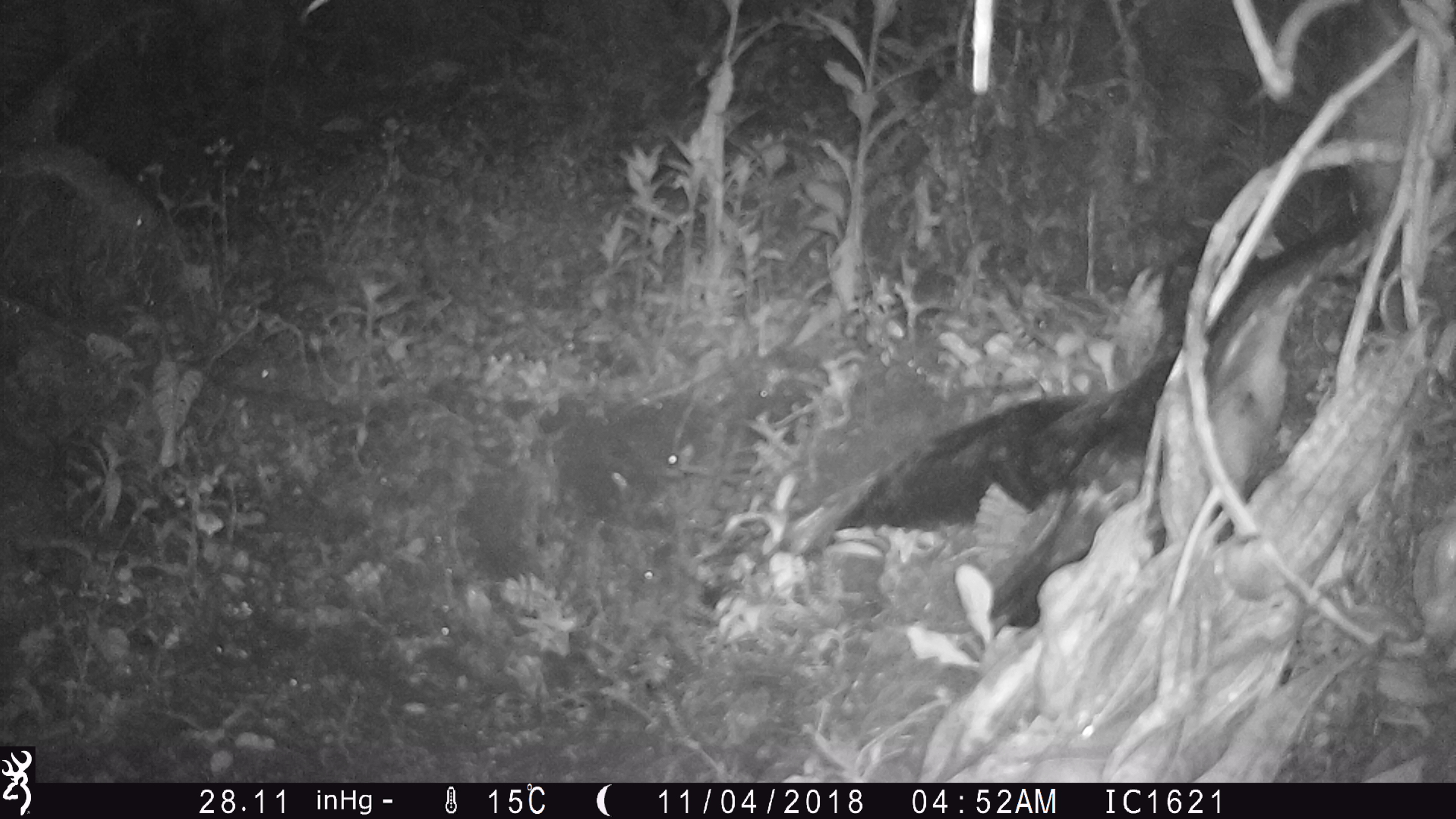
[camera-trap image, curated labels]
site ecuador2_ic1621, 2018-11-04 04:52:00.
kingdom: Animalia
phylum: Chordata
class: Aves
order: Procellariiformes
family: Procellariidae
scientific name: Procellariidae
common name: petrel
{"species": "petrel (Procellariidae)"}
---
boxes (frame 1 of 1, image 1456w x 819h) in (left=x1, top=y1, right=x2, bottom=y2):
petrel: (left=808, top=181, right=1391, bottom=660)